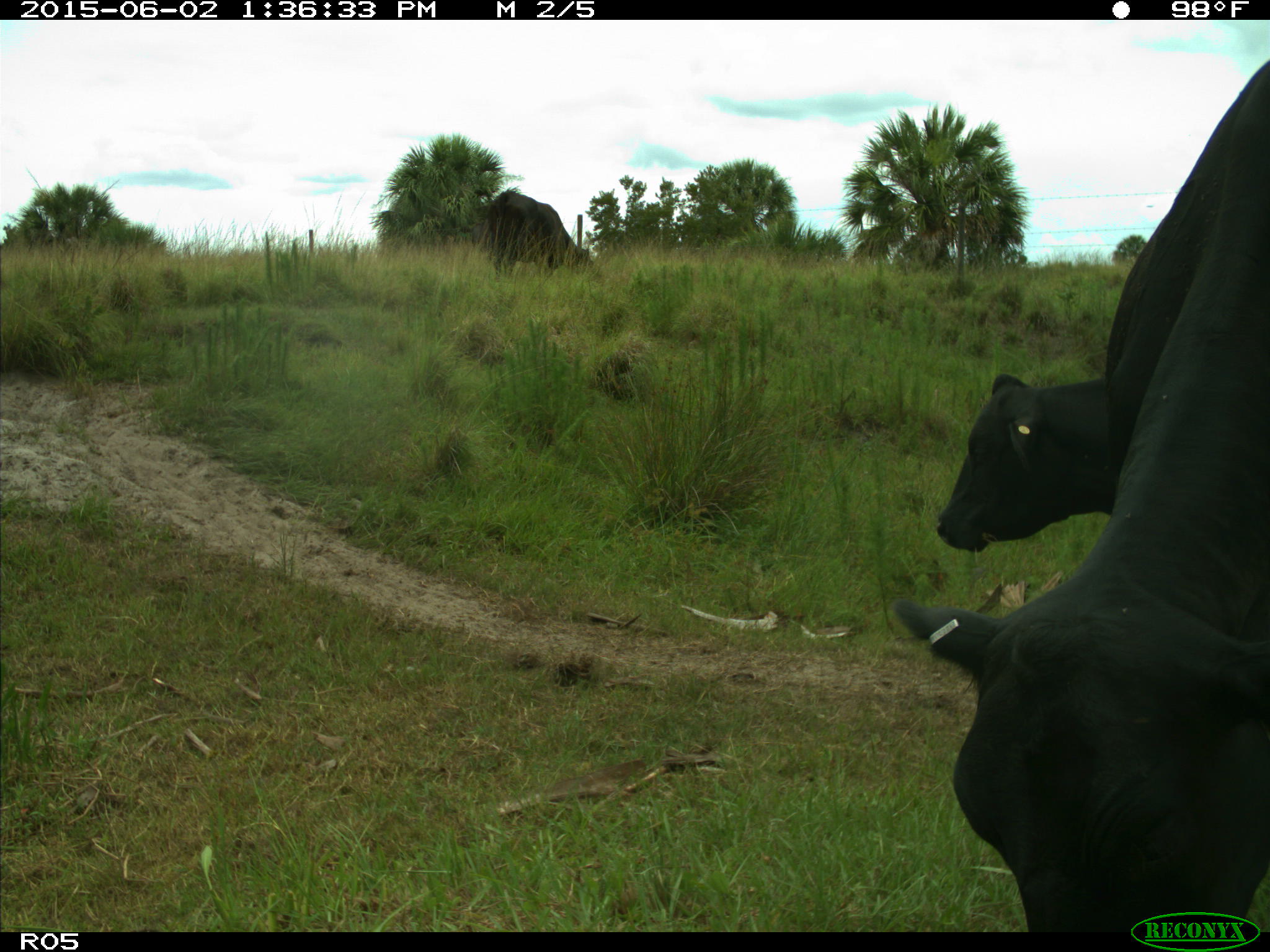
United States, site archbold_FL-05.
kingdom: Animalia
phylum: Chordata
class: Mammalia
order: Artiodactyla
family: Bovidae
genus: Bos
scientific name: Bos taurus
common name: domestic cow